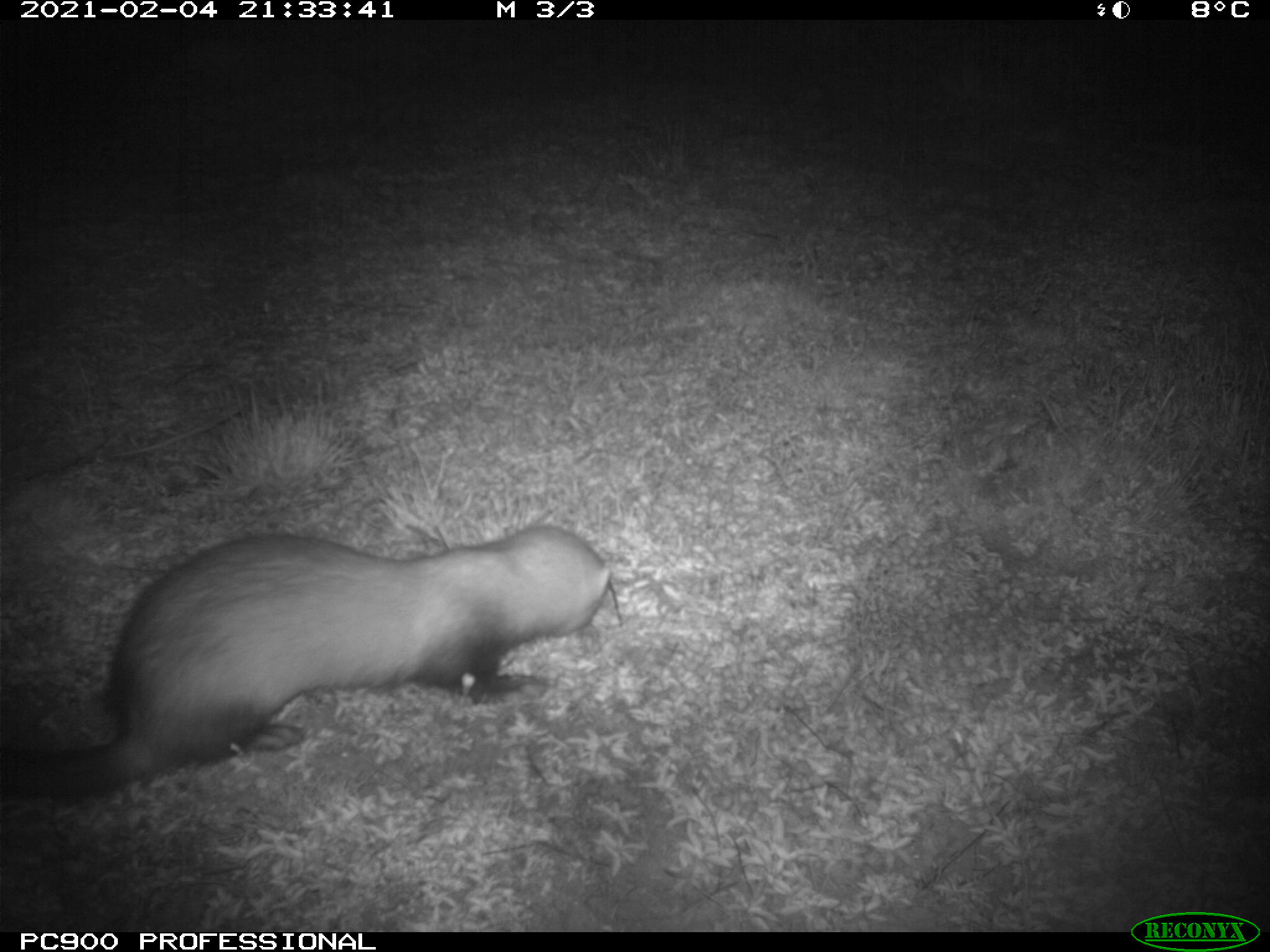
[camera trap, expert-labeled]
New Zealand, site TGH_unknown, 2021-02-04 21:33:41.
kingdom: Animalia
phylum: Chordata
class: Mammalia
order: Carnivora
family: Mustelidae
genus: Mustela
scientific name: Mustela furo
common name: ferret